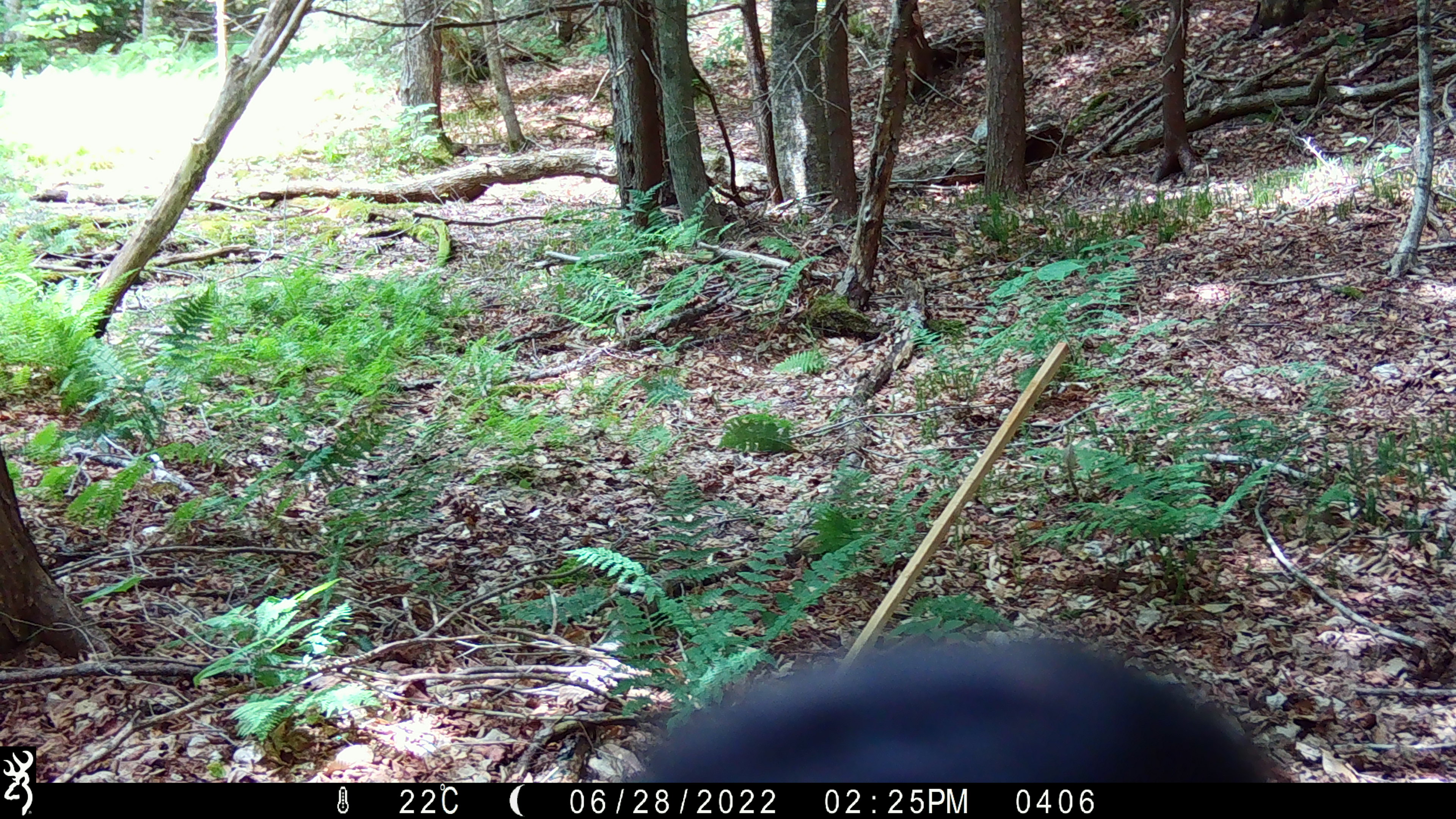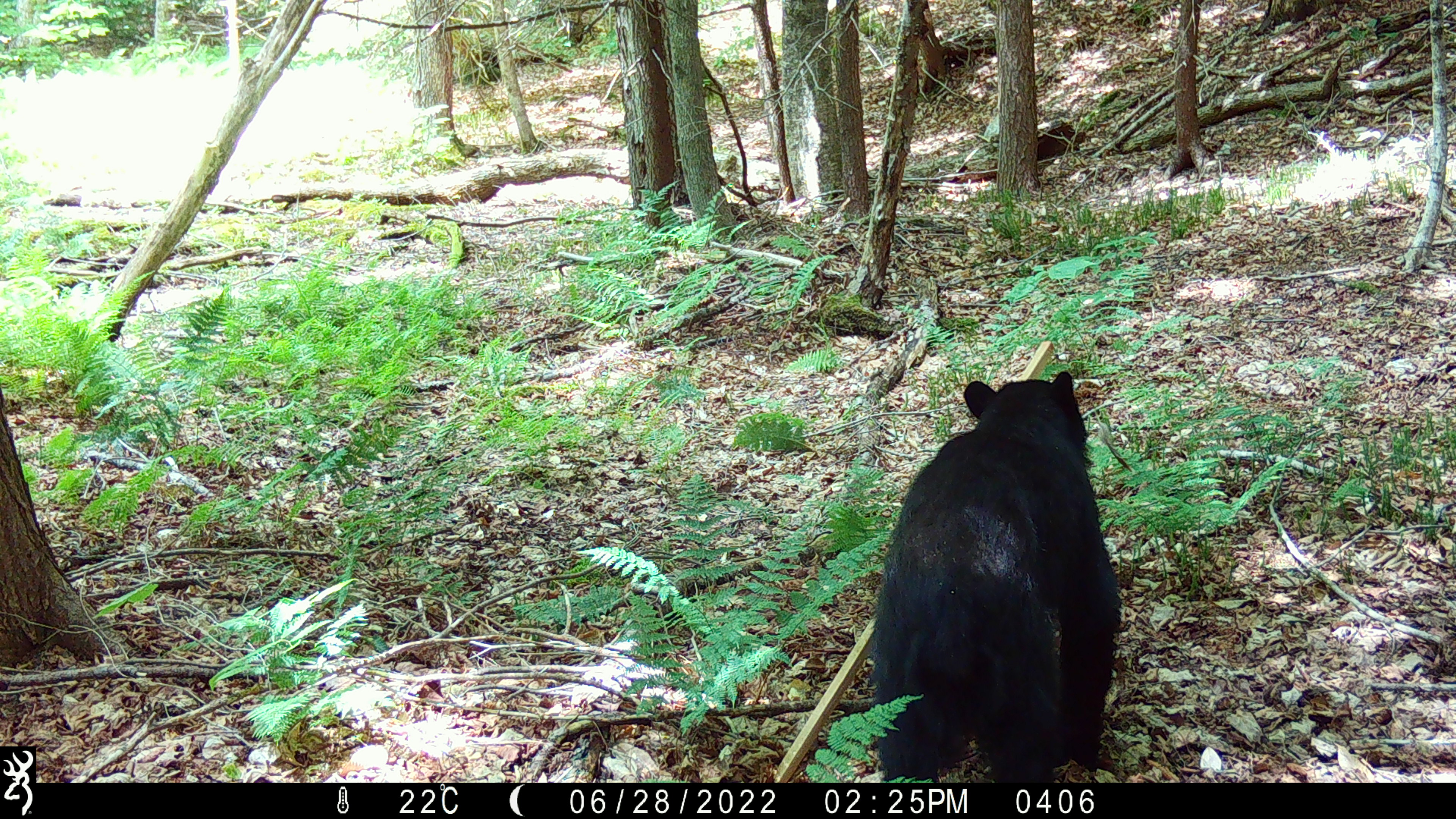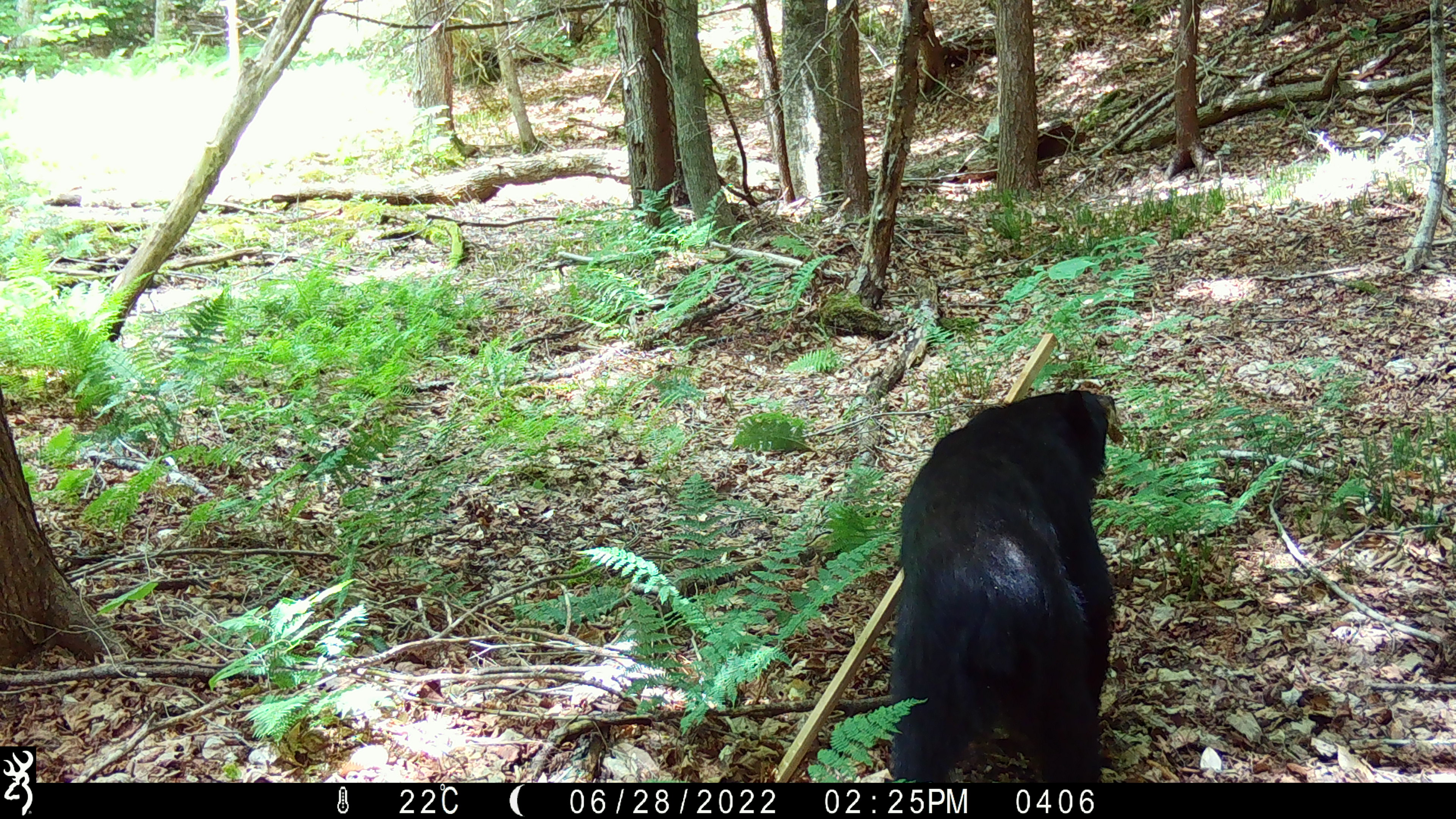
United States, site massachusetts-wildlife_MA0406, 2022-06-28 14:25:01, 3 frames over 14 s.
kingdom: Animalia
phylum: Chordata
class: Mammalia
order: Carnivora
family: Ursidae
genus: Ursus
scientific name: Ursus americanus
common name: black bear